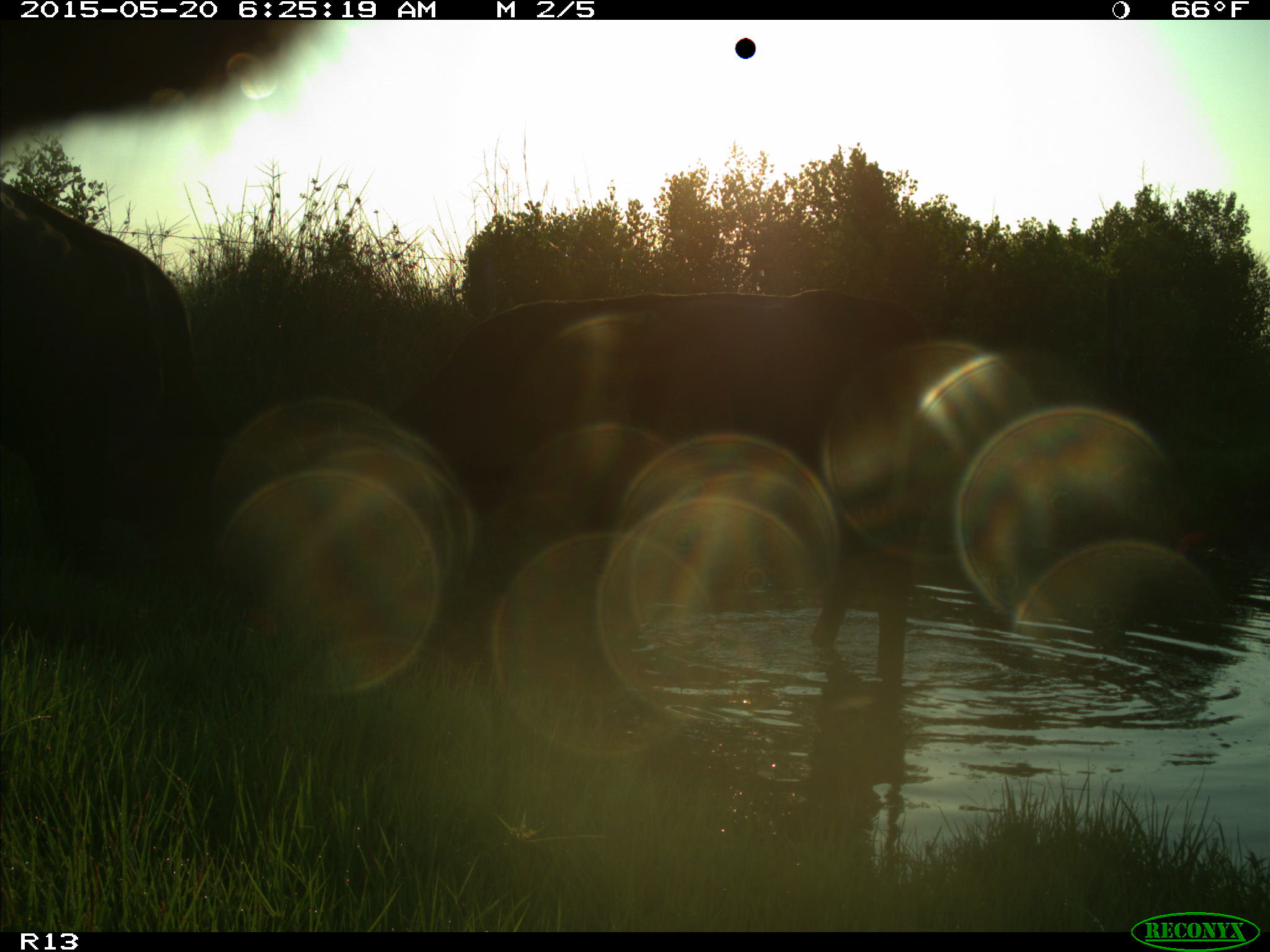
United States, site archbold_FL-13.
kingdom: Animalia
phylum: Chordata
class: Mammalia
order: Artiodactyla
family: Bovidae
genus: Bos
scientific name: Bos taurus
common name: domestic cow